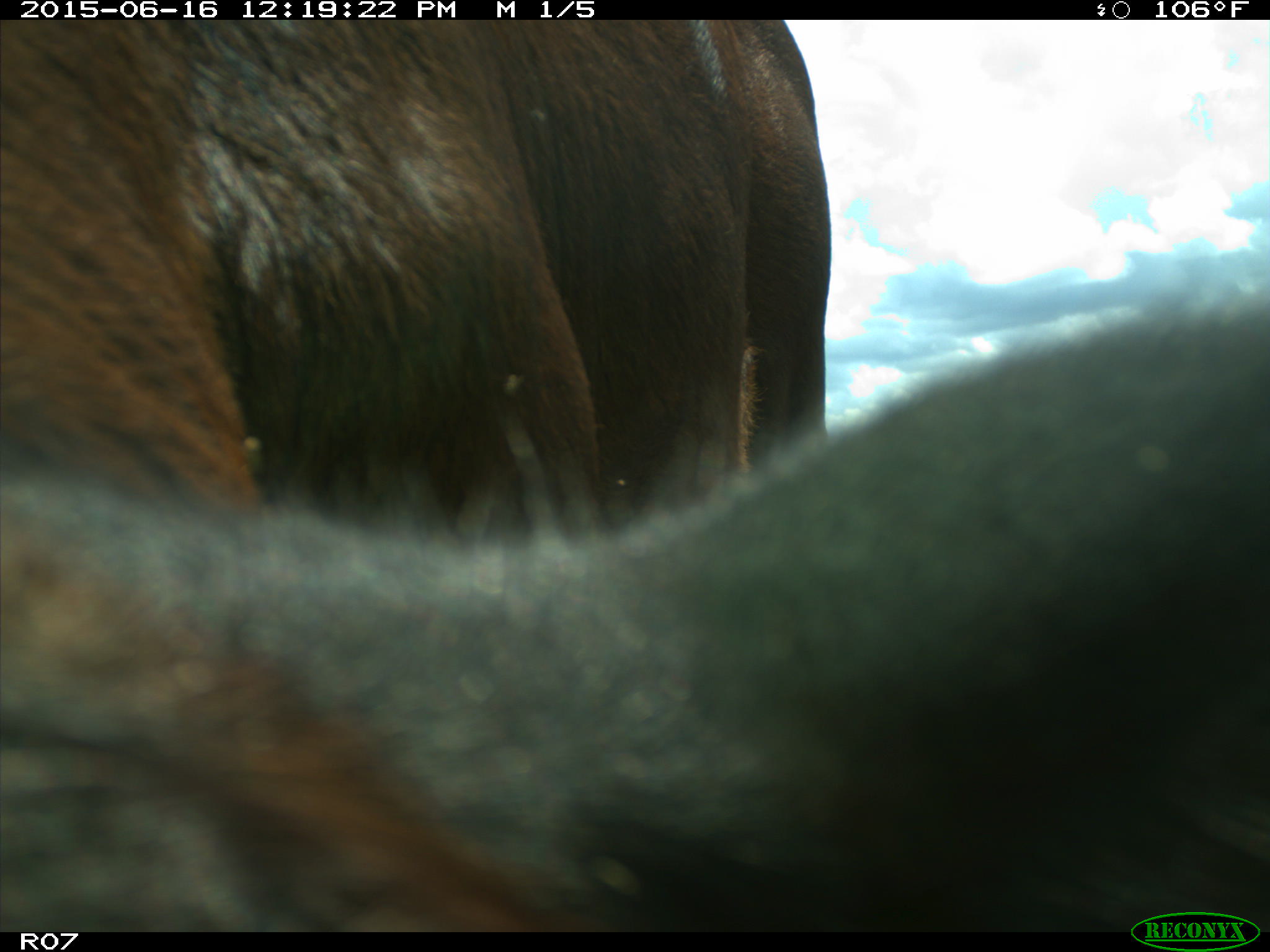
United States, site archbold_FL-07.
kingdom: Animalia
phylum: Chordata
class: Mammalia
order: Artiodactyla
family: Bovidae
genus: Bos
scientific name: Bos taurus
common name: domestic cow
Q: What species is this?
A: Bos taurus (domestic cow).